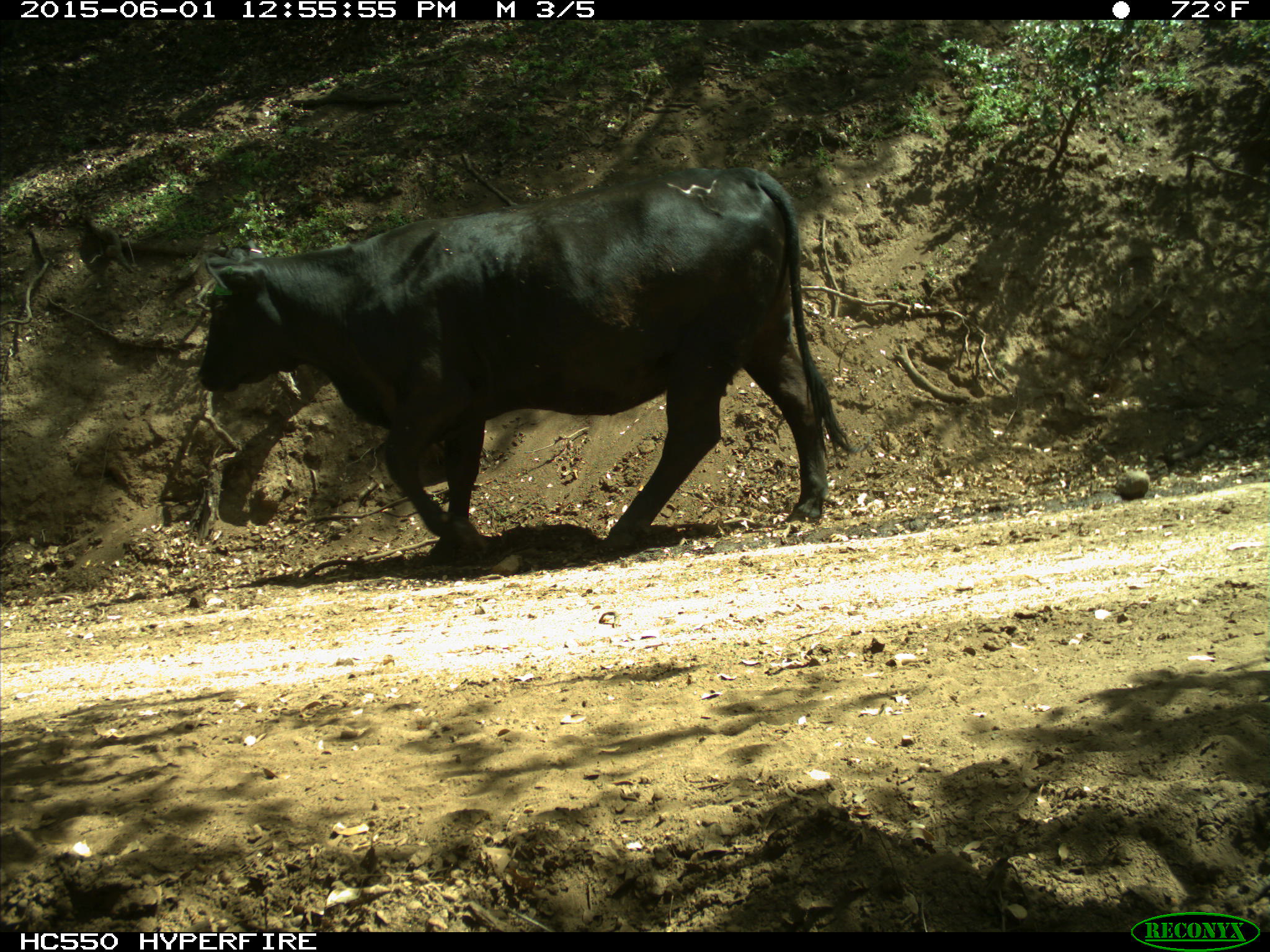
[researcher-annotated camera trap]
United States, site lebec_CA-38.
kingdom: Animalia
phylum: Chordata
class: Mammalia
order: Artiodactyla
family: Bovidae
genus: Bos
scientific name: Bos taurus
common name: domestic cow